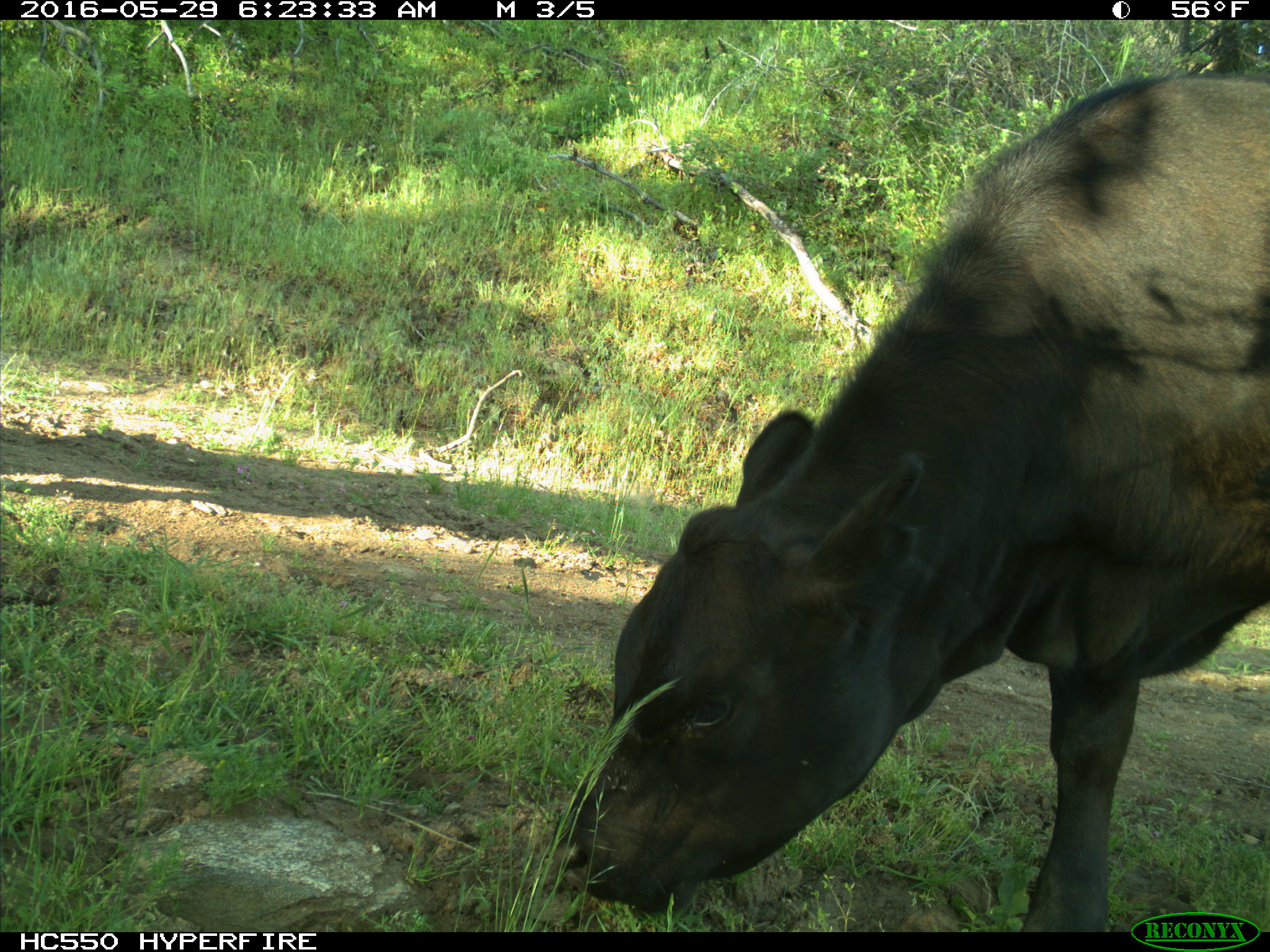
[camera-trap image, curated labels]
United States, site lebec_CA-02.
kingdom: Animalia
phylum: Chordata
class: Mammalia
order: Artiodactyla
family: Bovidae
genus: Bos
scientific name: Bos taurus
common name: domestic cow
Bos taurus (domestic cow).